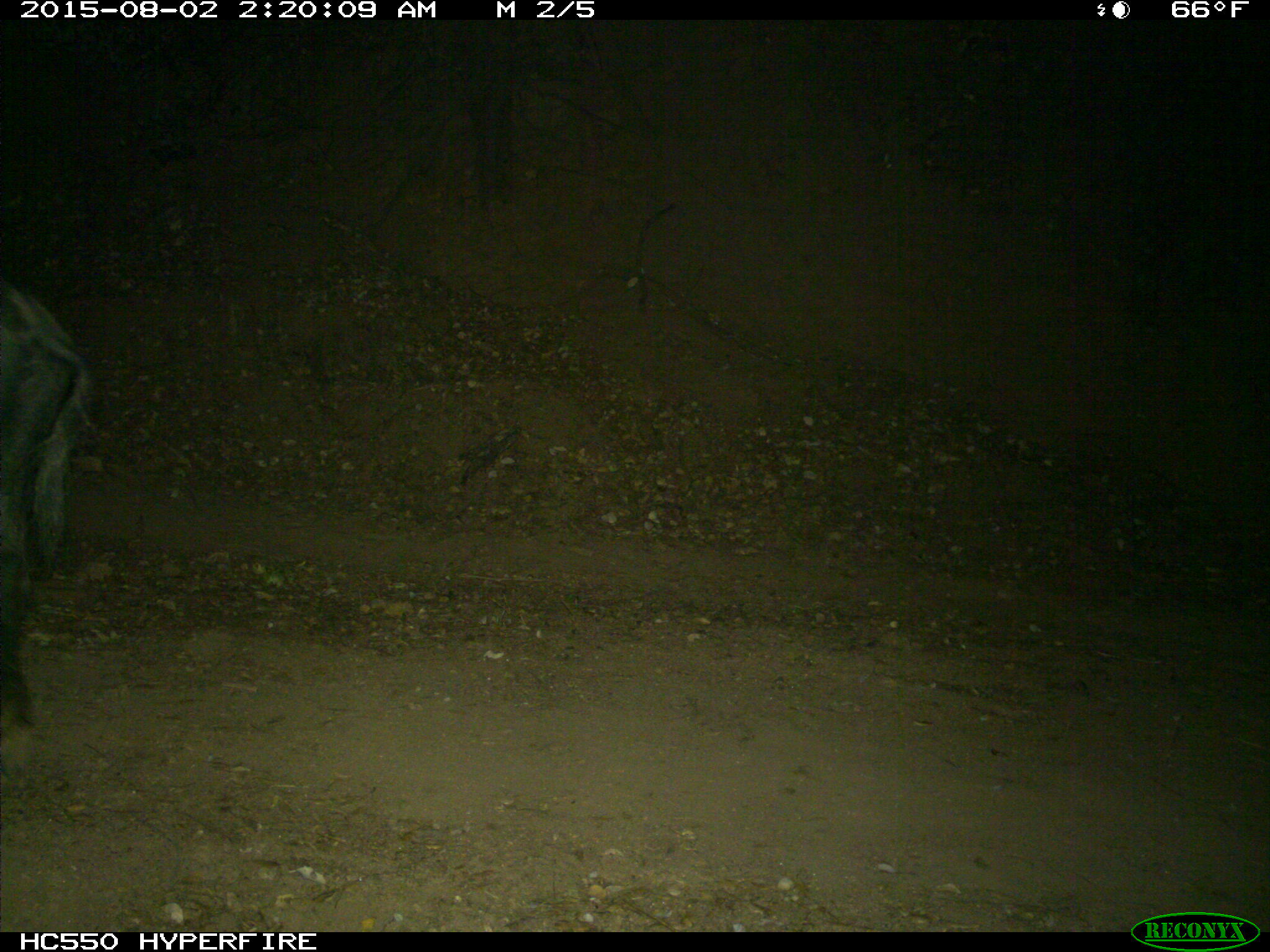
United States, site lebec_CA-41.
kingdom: Animalia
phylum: Chordata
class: Mammalia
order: Artiodactyla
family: Suidae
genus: Sus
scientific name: Sus scrofa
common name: wild boar